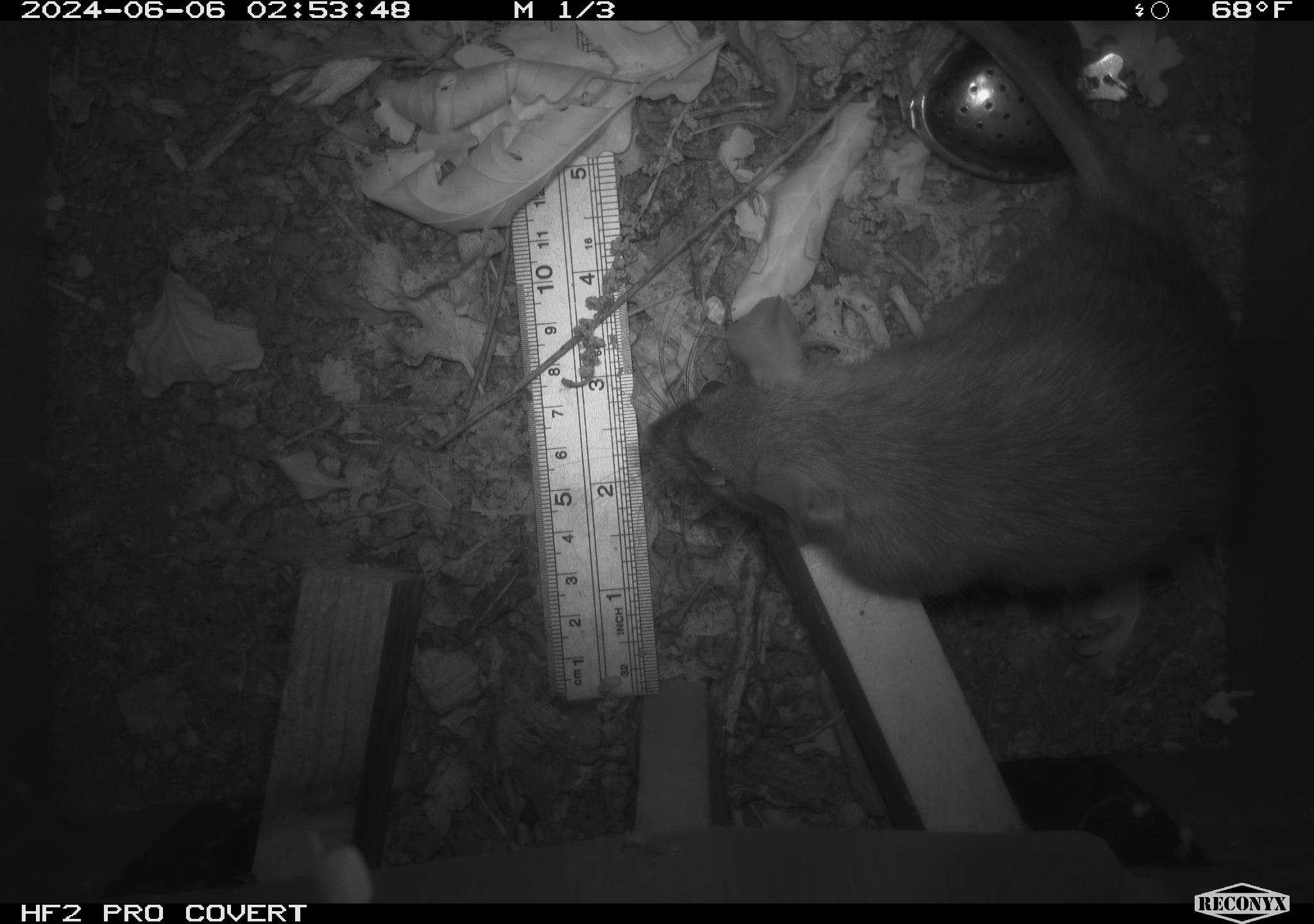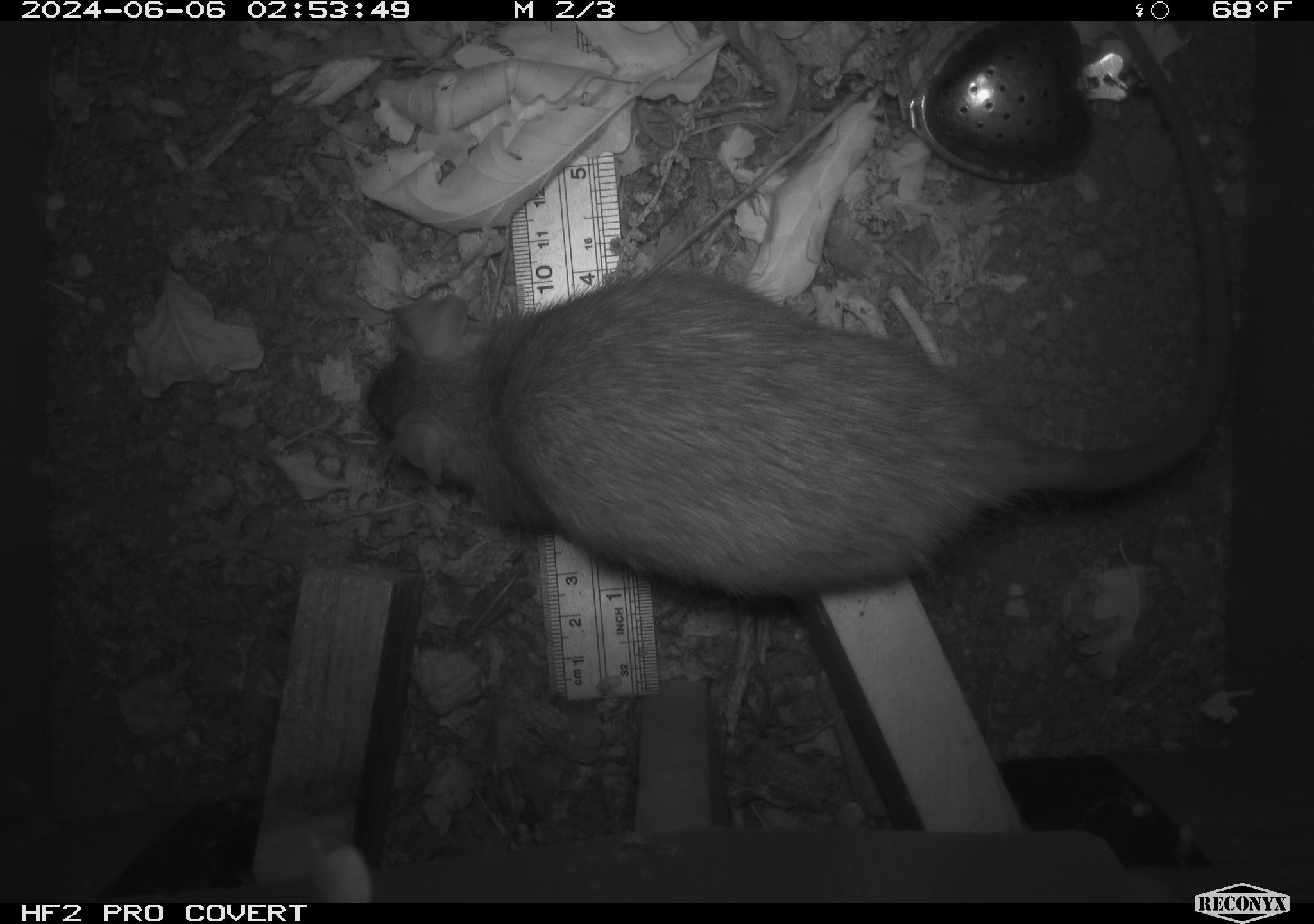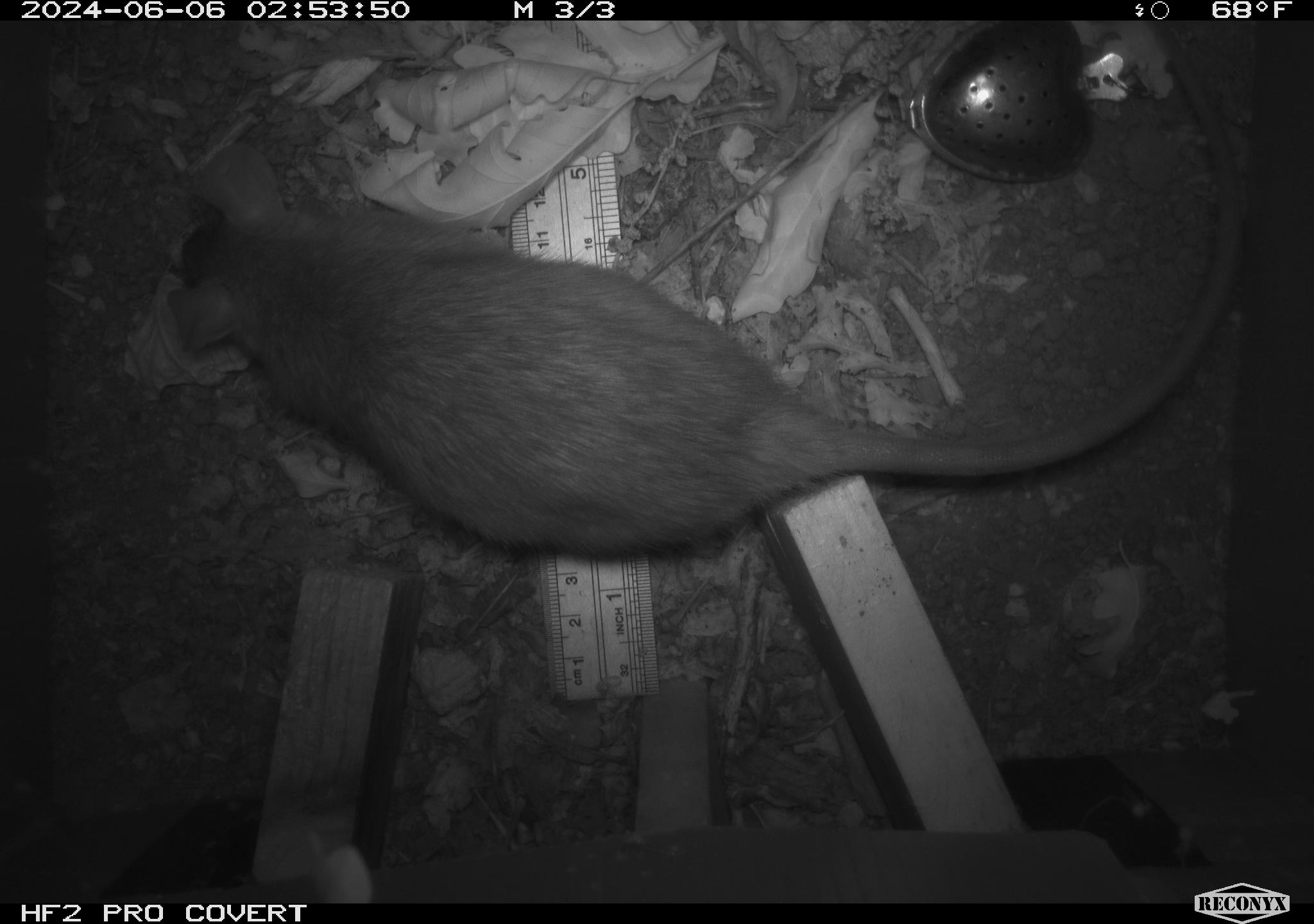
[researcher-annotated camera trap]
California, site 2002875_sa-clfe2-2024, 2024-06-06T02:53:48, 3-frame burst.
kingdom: Animalia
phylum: Chordata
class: Mammalia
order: Rodentia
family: Muridae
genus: Rattus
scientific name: Rattus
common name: rat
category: rattus species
Rattus species (rat) (Rattus).